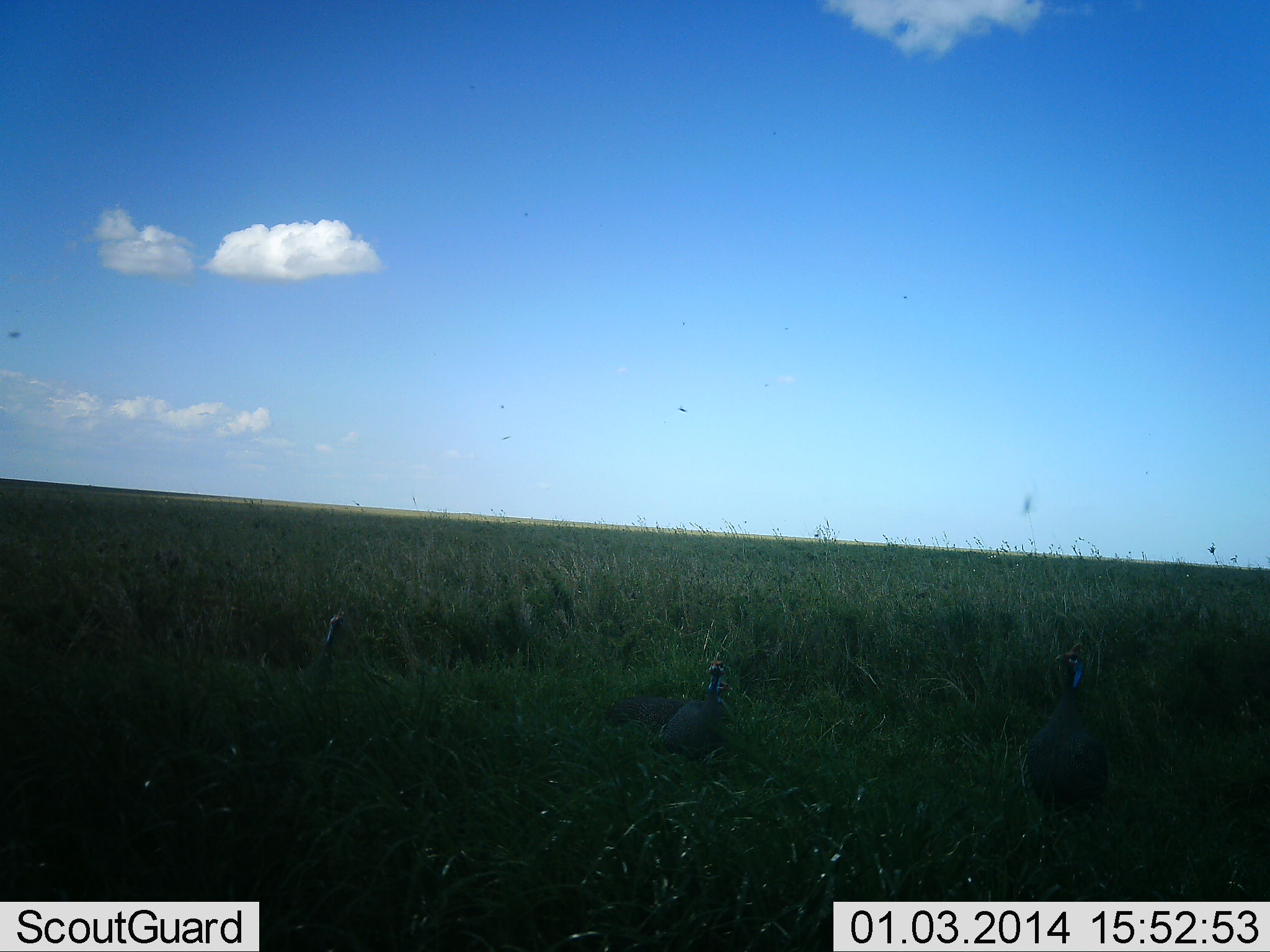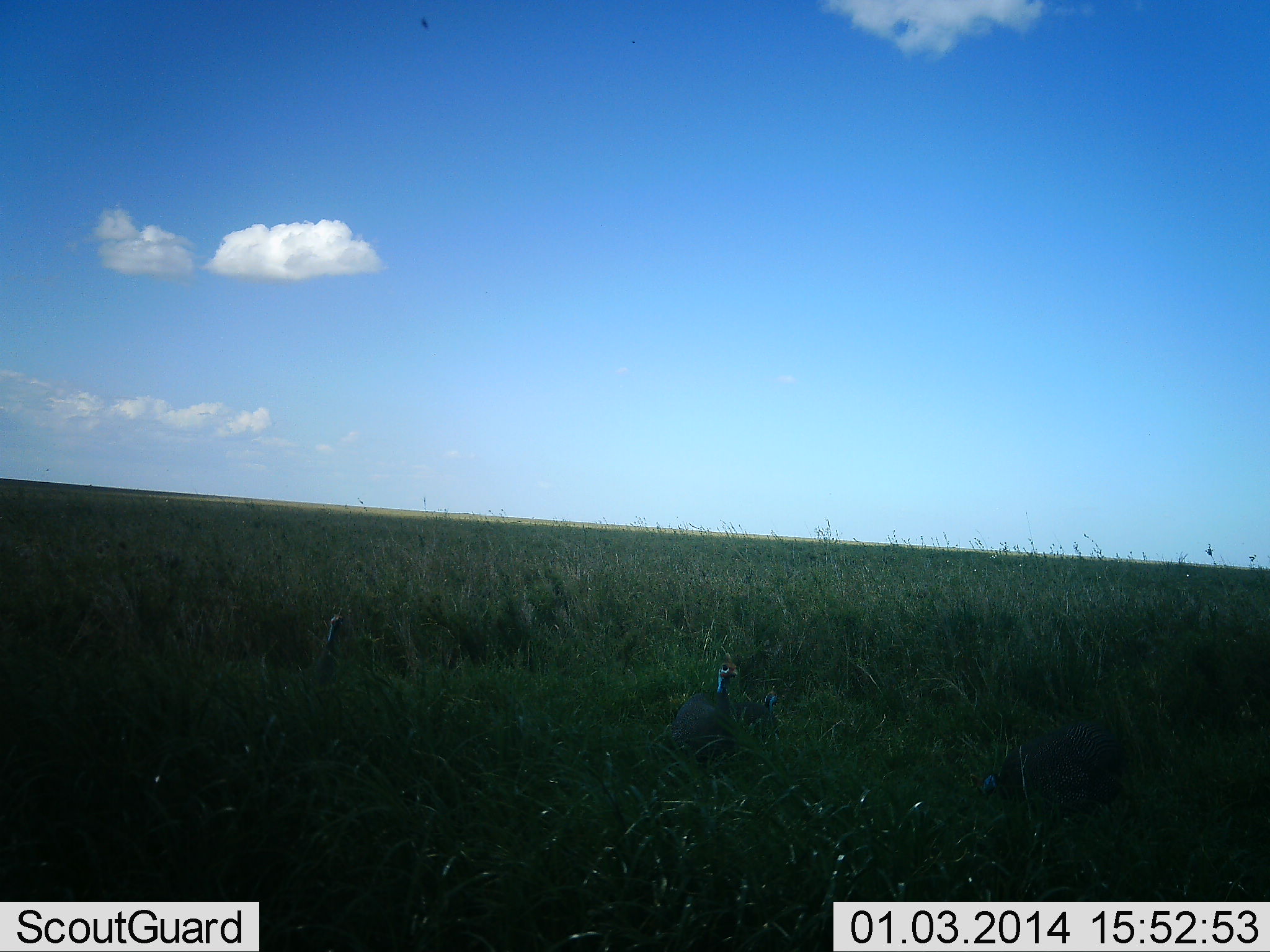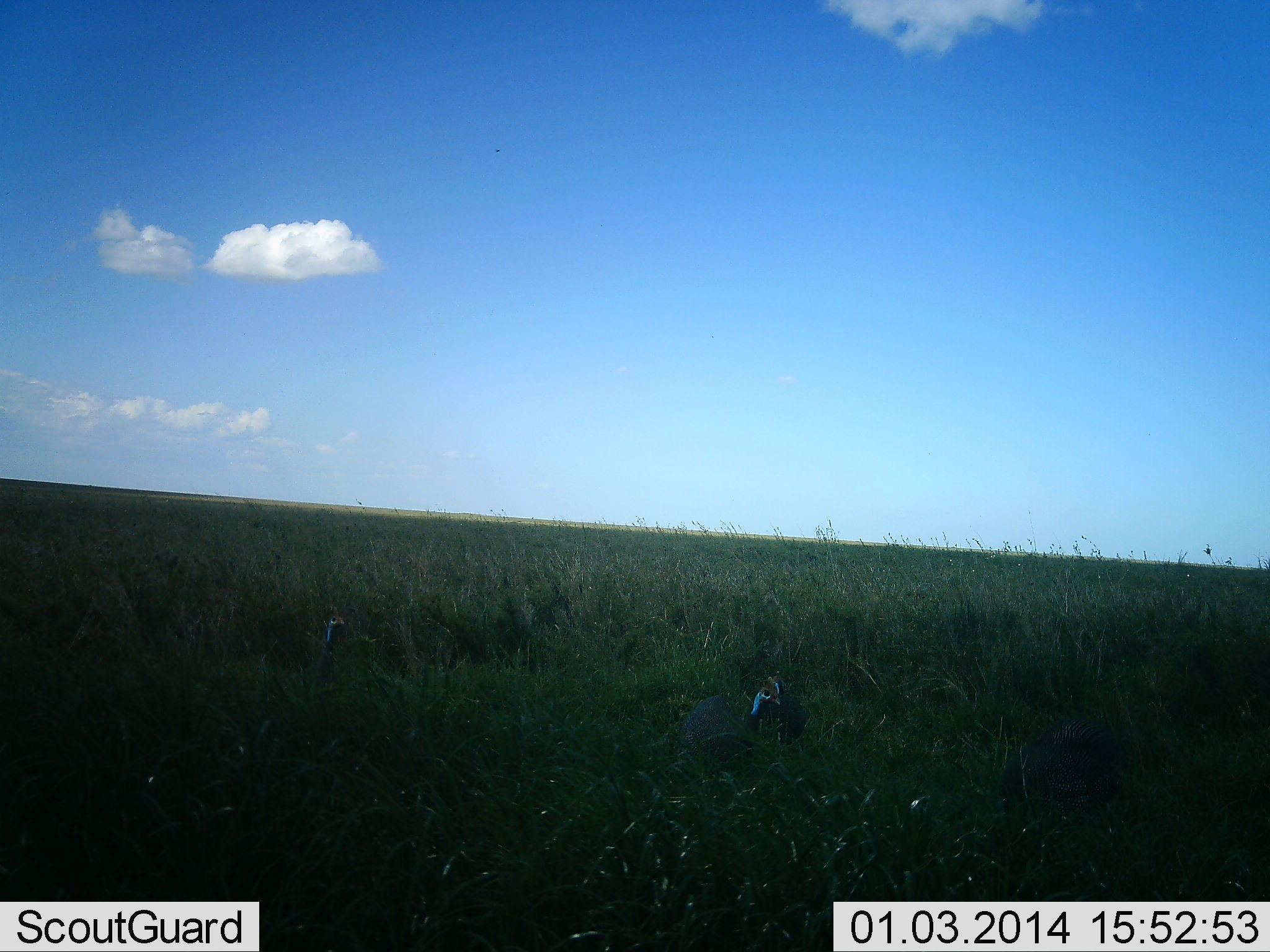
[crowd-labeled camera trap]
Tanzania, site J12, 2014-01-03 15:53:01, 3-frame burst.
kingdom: Animalia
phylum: Chordata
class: Aves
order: Galliformes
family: Numididae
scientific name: Numididae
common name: guinea fowl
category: guineafowl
Guineafowl (guinea fowl) (Numididae), count 3. Behavior (volunteer vote fractions): standing 55%, resting 0%, moving 64%, interacting 0%. Young present (vote fraction): 18%. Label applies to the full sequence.